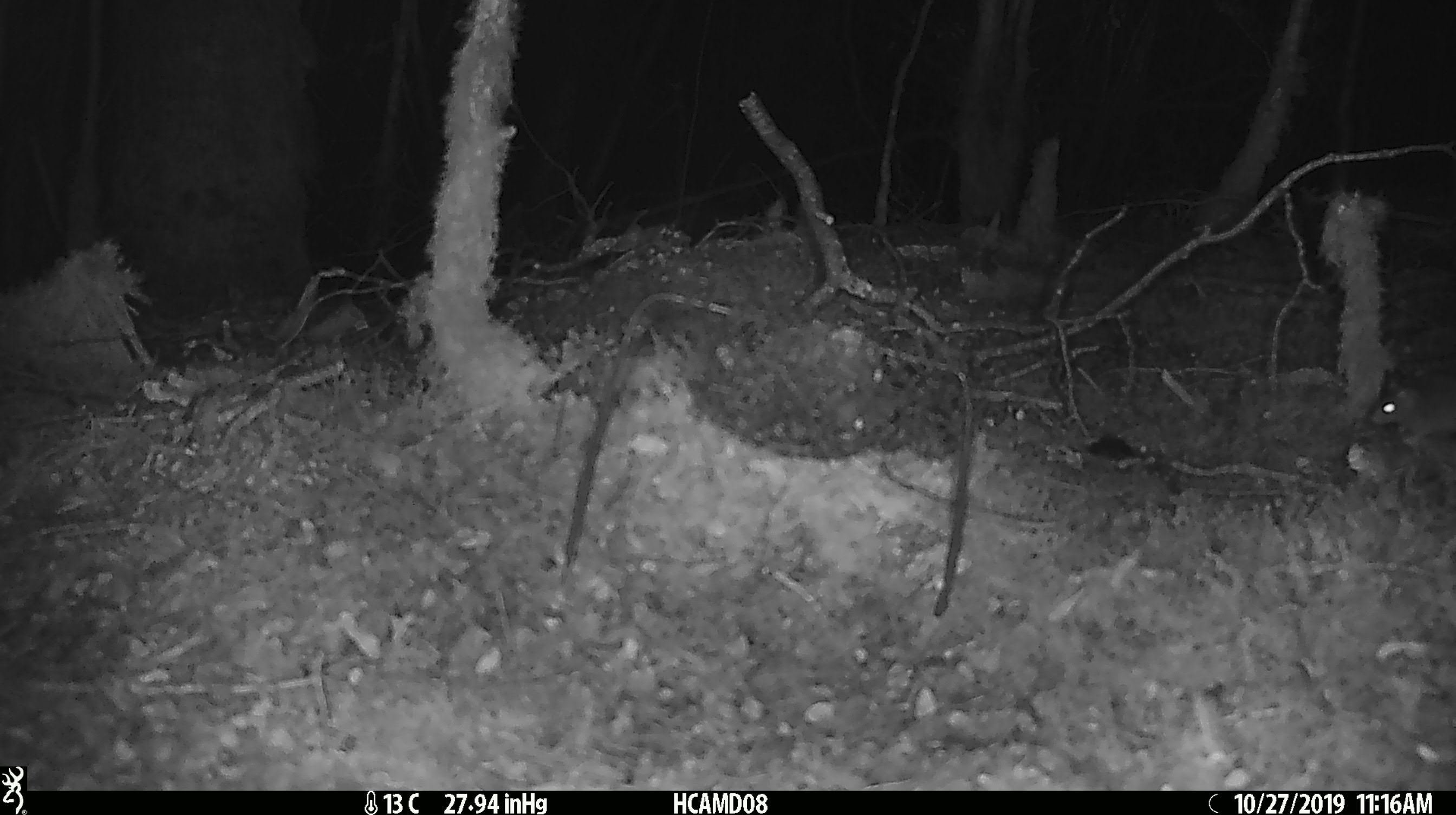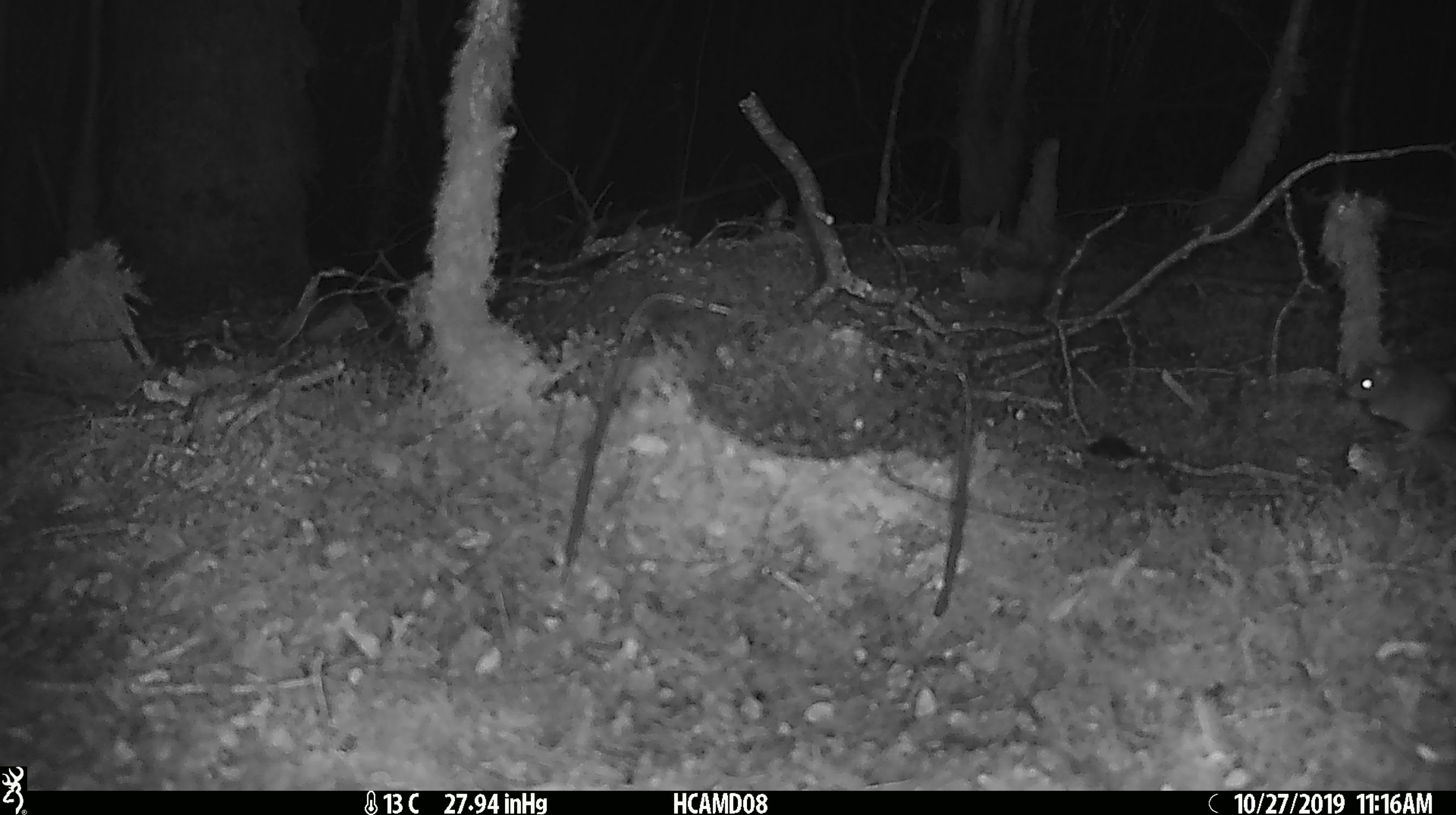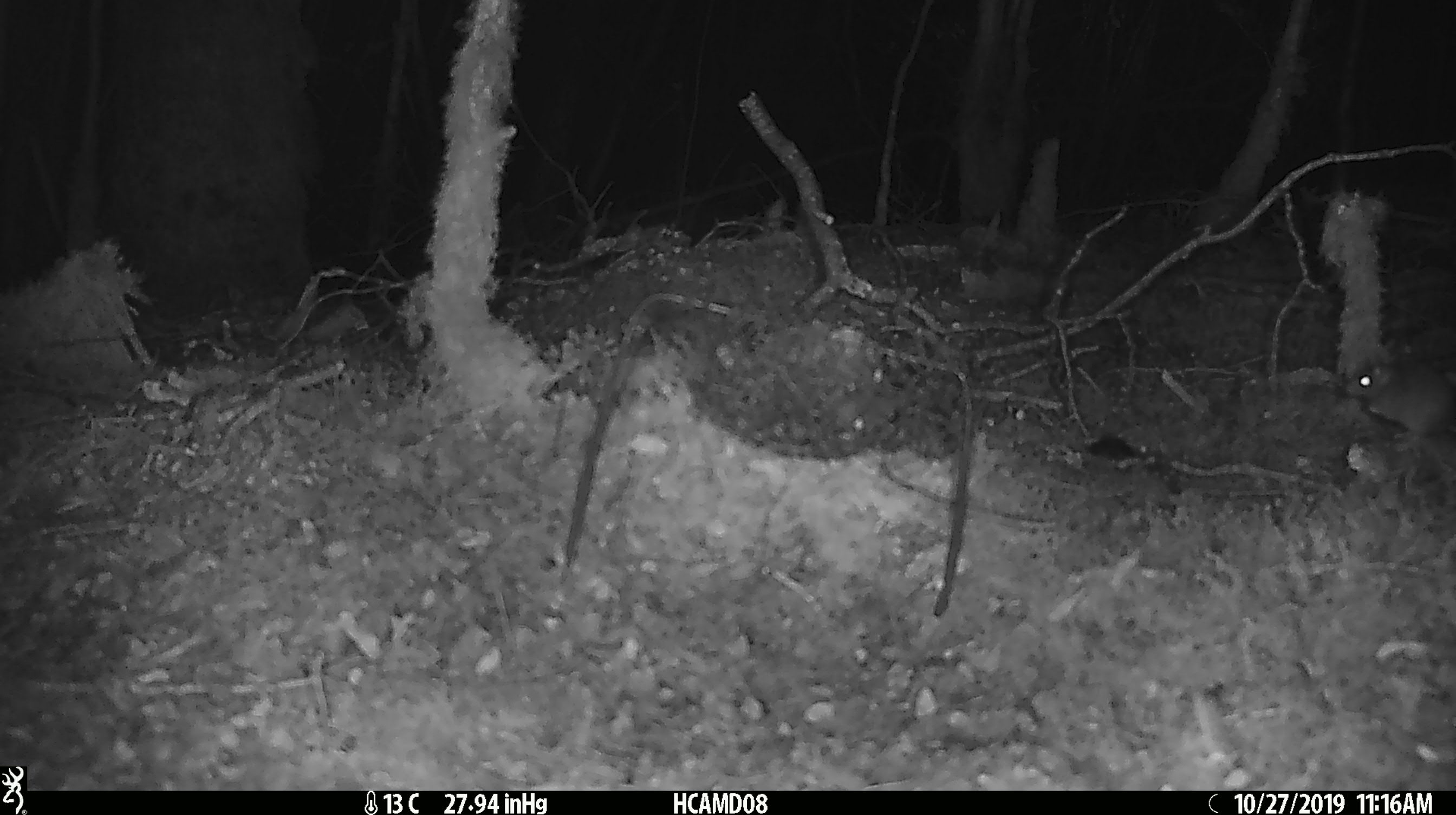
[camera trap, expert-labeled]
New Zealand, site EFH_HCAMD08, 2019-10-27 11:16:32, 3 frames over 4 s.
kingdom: Animalia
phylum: Chordata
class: Mammalia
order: Rodentia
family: Muridae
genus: Mus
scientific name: Mus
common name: mouse